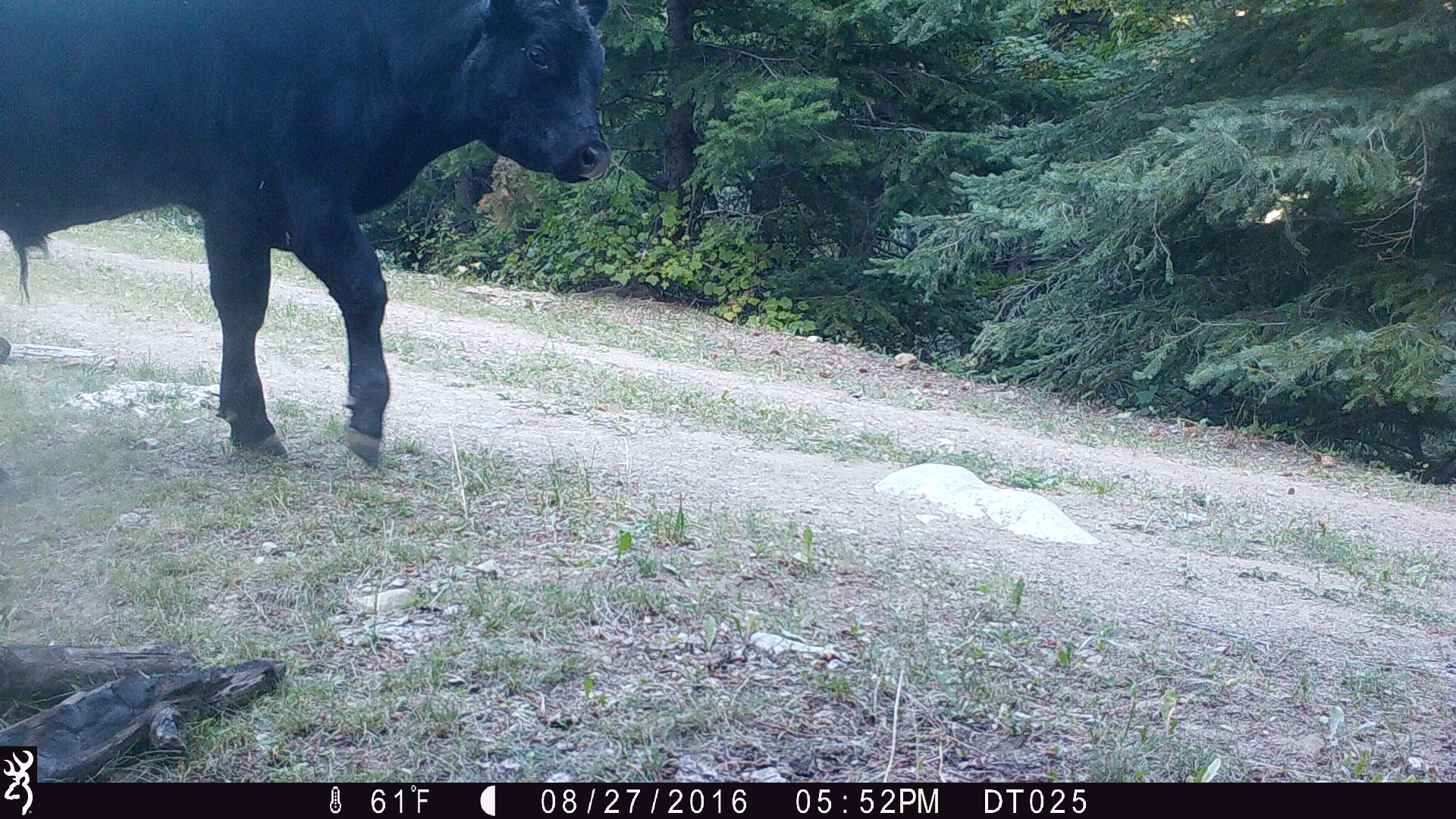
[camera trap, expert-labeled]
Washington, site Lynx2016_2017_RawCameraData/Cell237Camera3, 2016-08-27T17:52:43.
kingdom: Animalia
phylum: Chordata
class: Mammalia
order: Artiodactyla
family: Bovidae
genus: Bos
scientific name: Bos taurus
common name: domestic cattle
Domestic cattle (Bos taurus). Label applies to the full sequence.